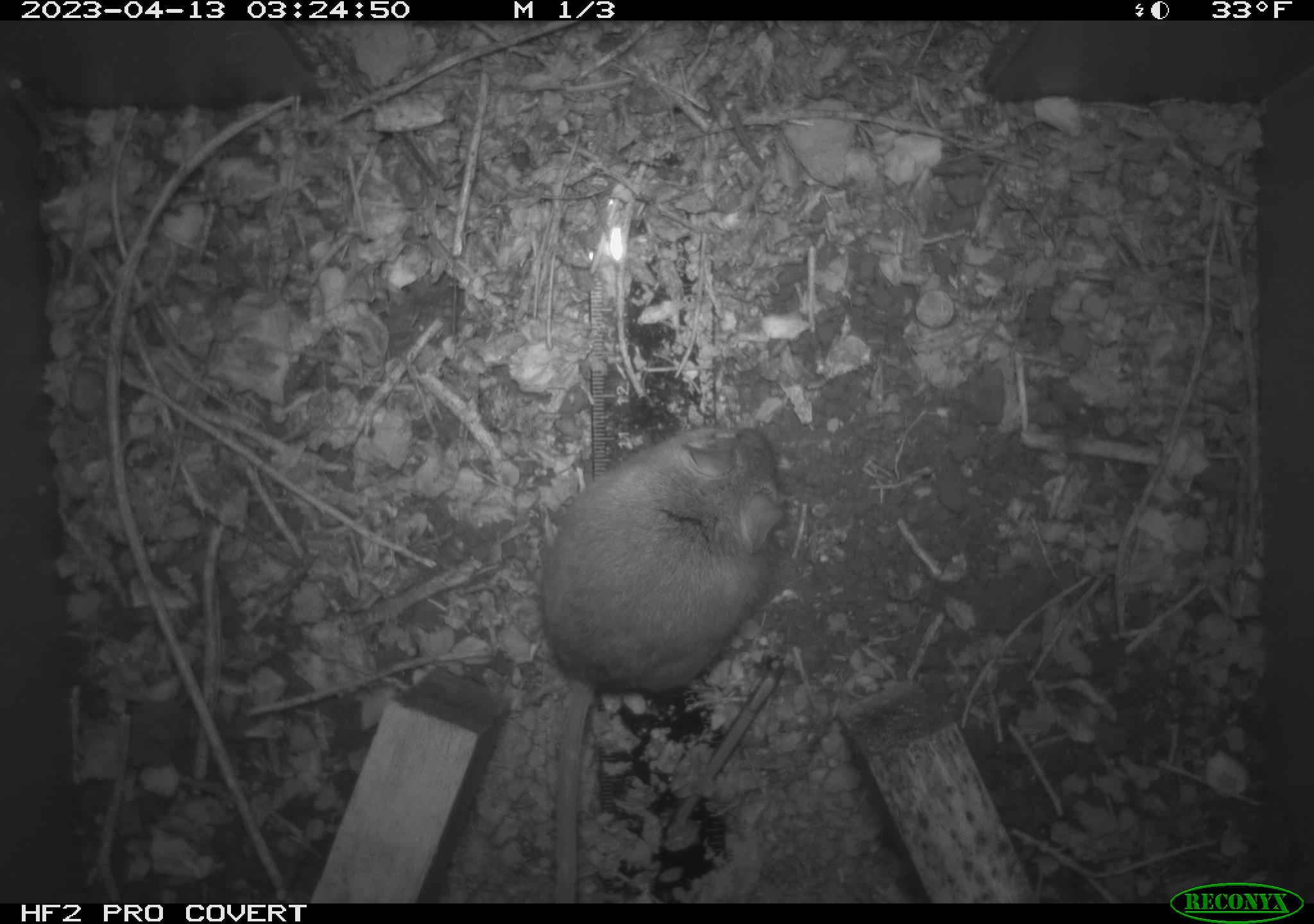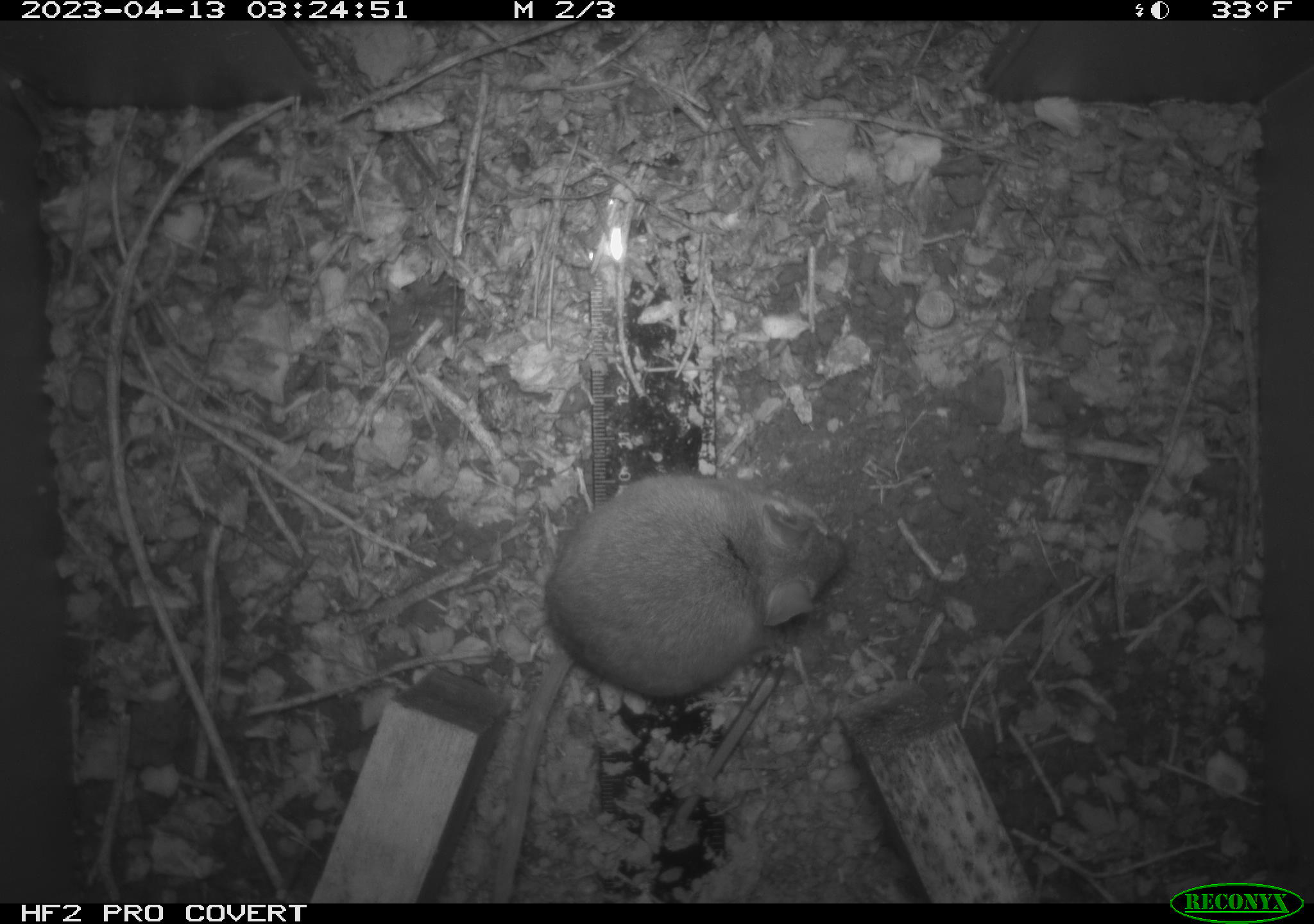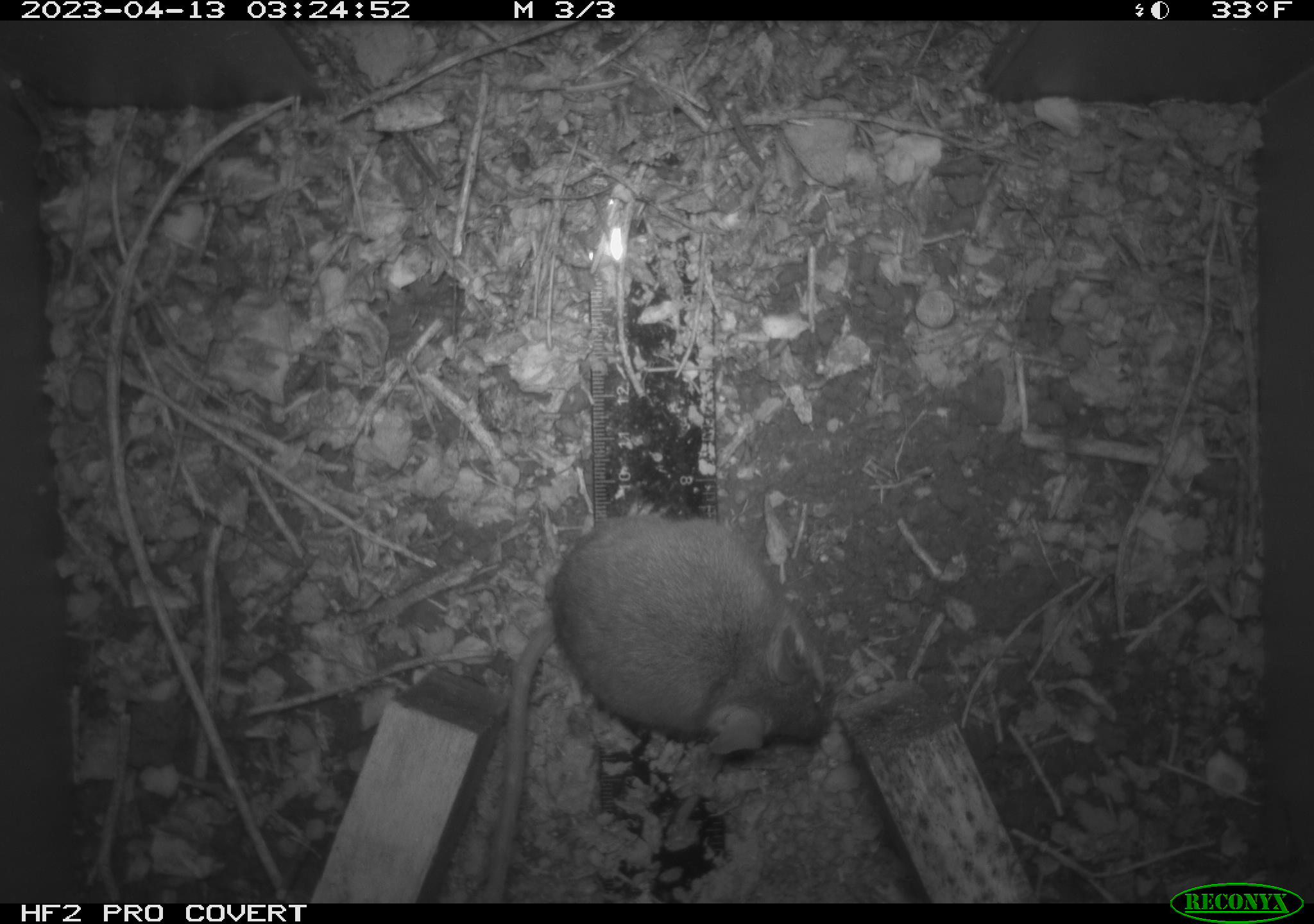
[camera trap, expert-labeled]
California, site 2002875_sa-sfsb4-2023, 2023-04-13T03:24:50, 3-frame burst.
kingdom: Animalia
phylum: Chordata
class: Mammalia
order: Rodentia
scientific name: Rodentia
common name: mouse species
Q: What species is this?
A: Mouse species (Rodentia).